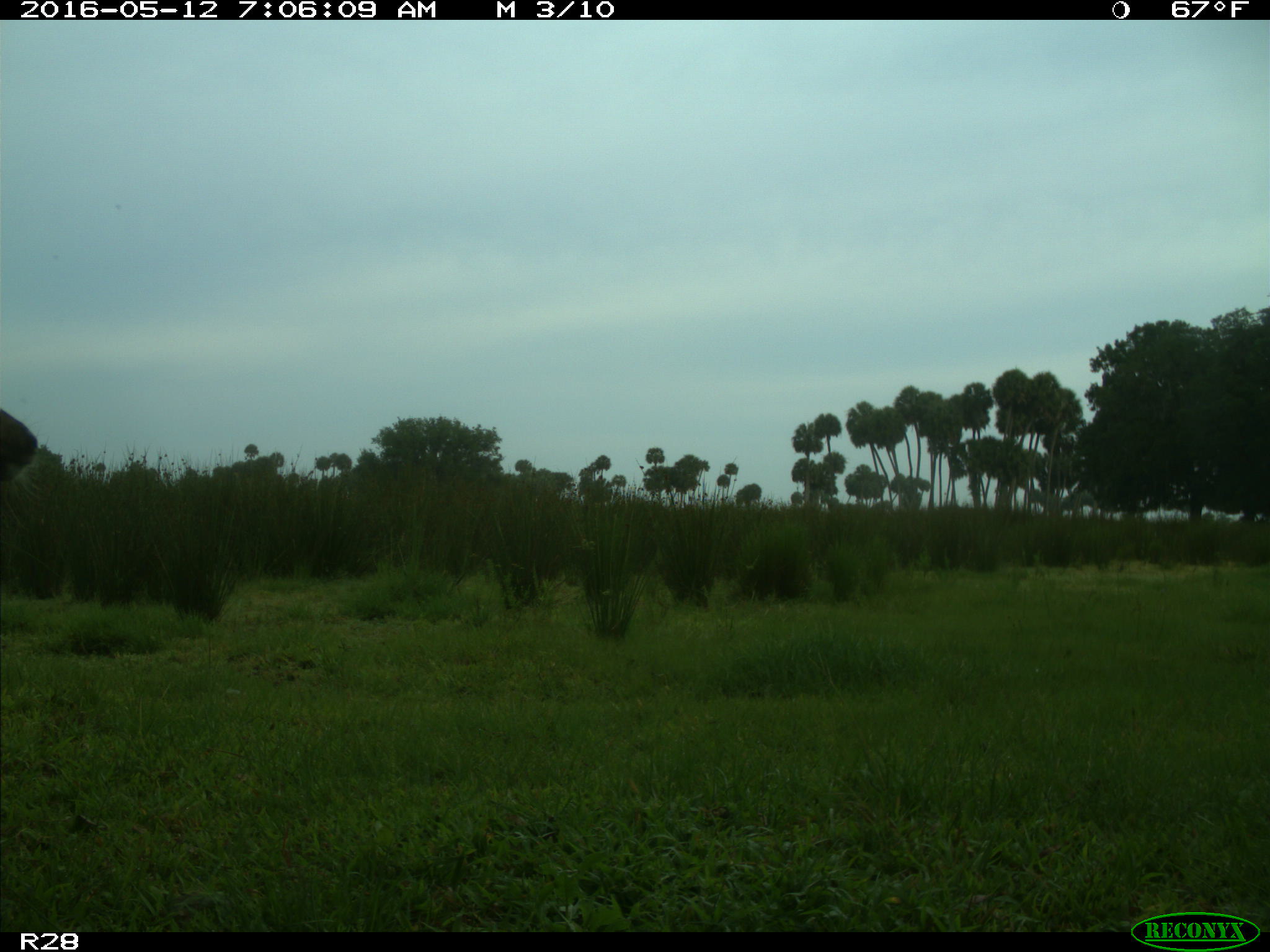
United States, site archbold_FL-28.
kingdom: Animalia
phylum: Chordata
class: Mammalia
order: Artiodactyla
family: Cervidae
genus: Odocoileus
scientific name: Odocoileus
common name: deer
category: unidentified deer